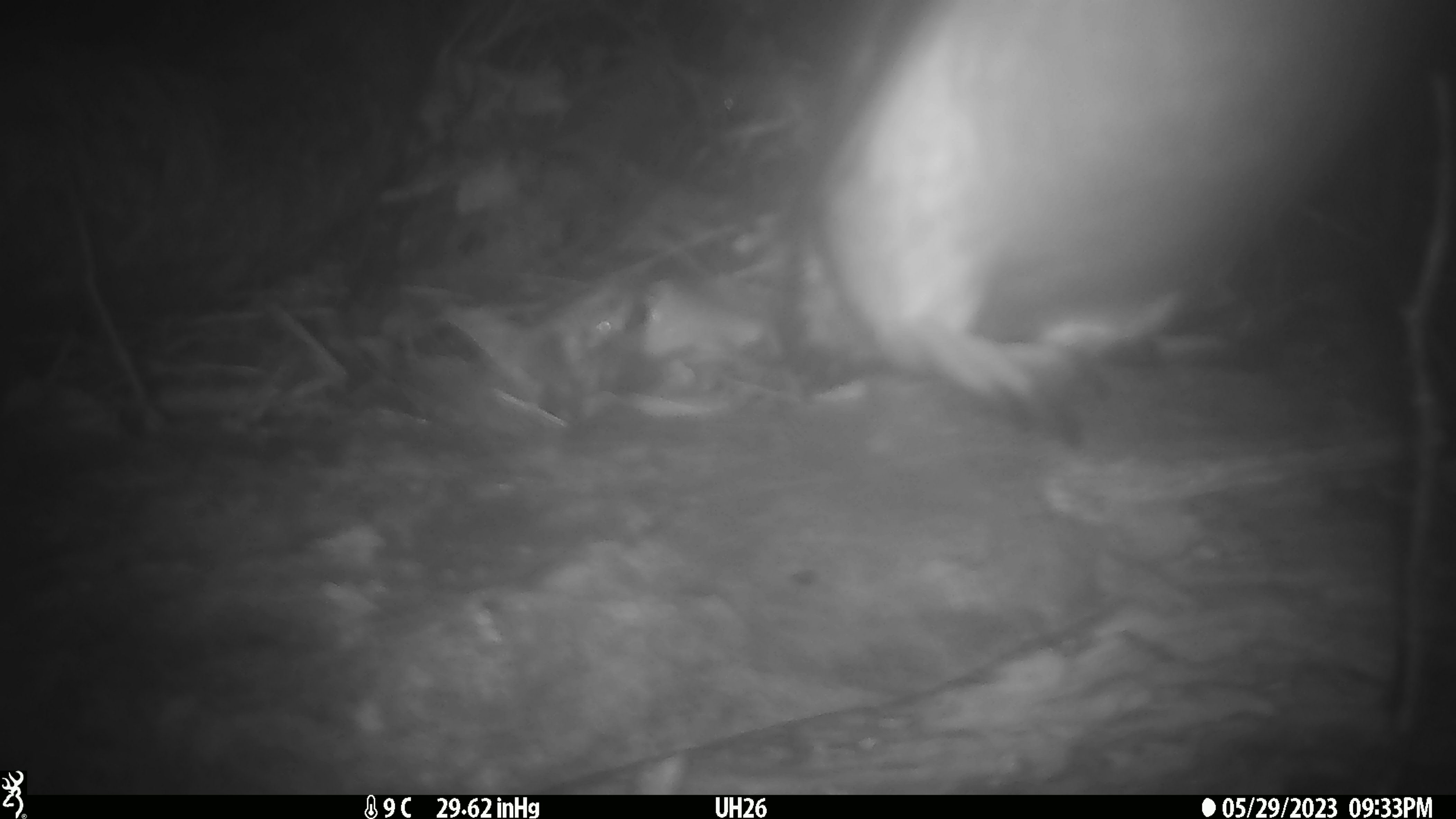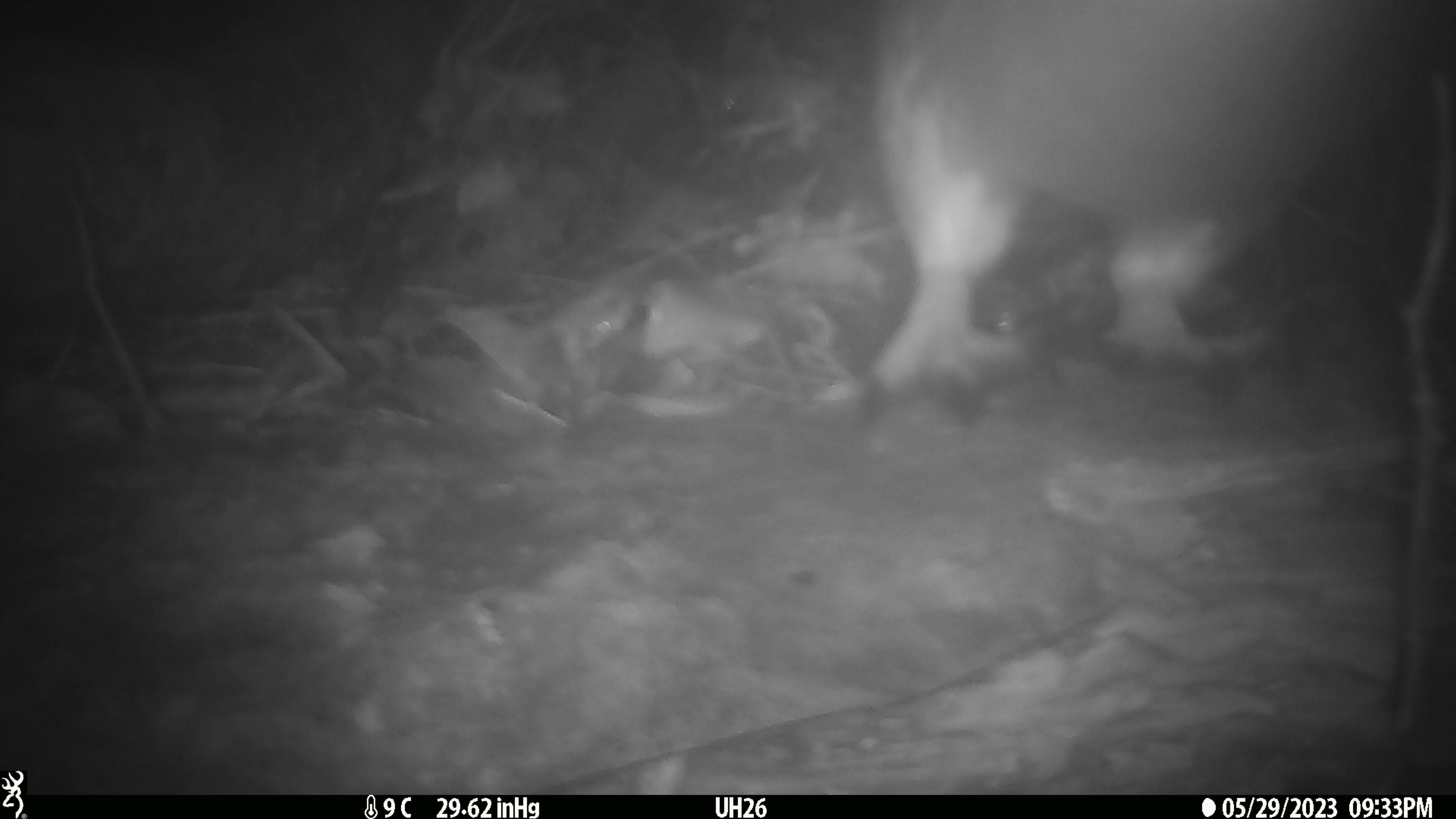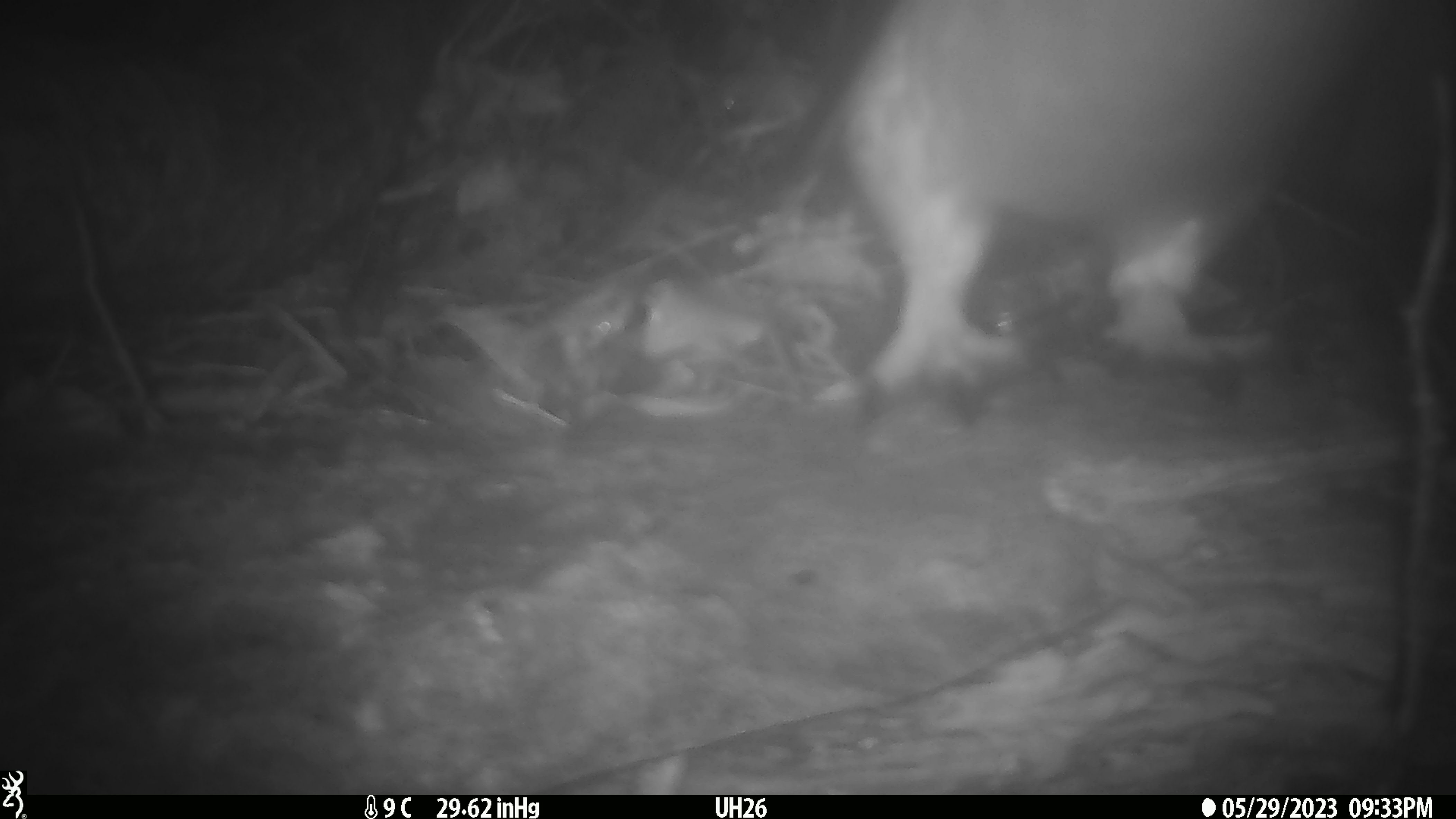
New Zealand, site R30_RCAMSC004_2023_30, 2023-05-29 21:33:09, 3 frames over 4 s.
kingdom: Animalia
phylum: Chordata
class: Aves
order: Sphenisciformes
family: Spheniscidae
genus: Eudyptula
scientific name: Eudyptula minor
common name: little blue penguin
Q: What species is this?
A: Little blue penguin (Eudyptula minor).